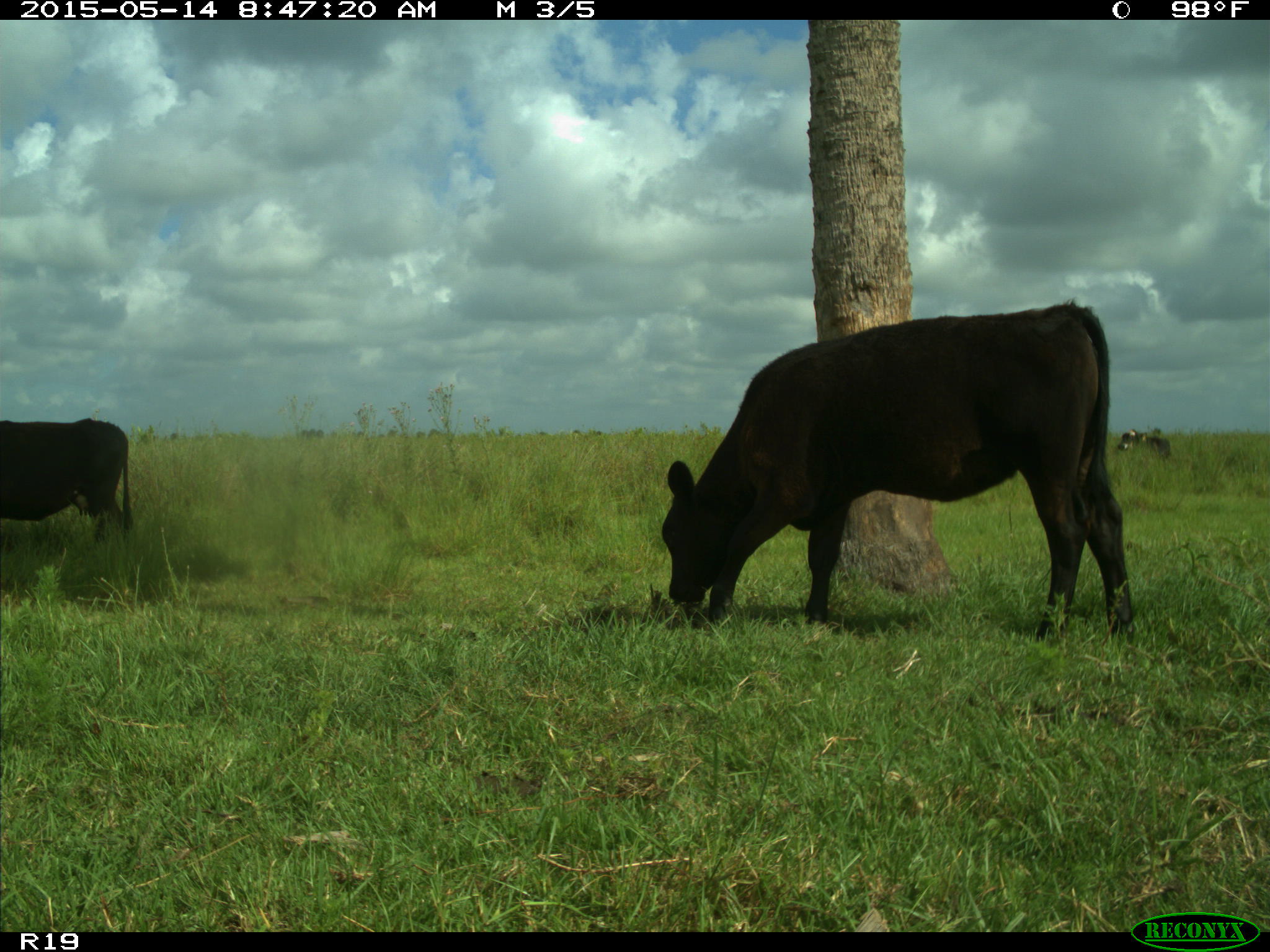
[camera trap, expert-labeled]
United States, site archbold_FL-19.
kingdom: Animalia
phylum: Chordata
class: Mammalia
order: Artiodactyla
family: Bovidae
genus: Bos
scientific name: Bos taurus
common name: domestic cow